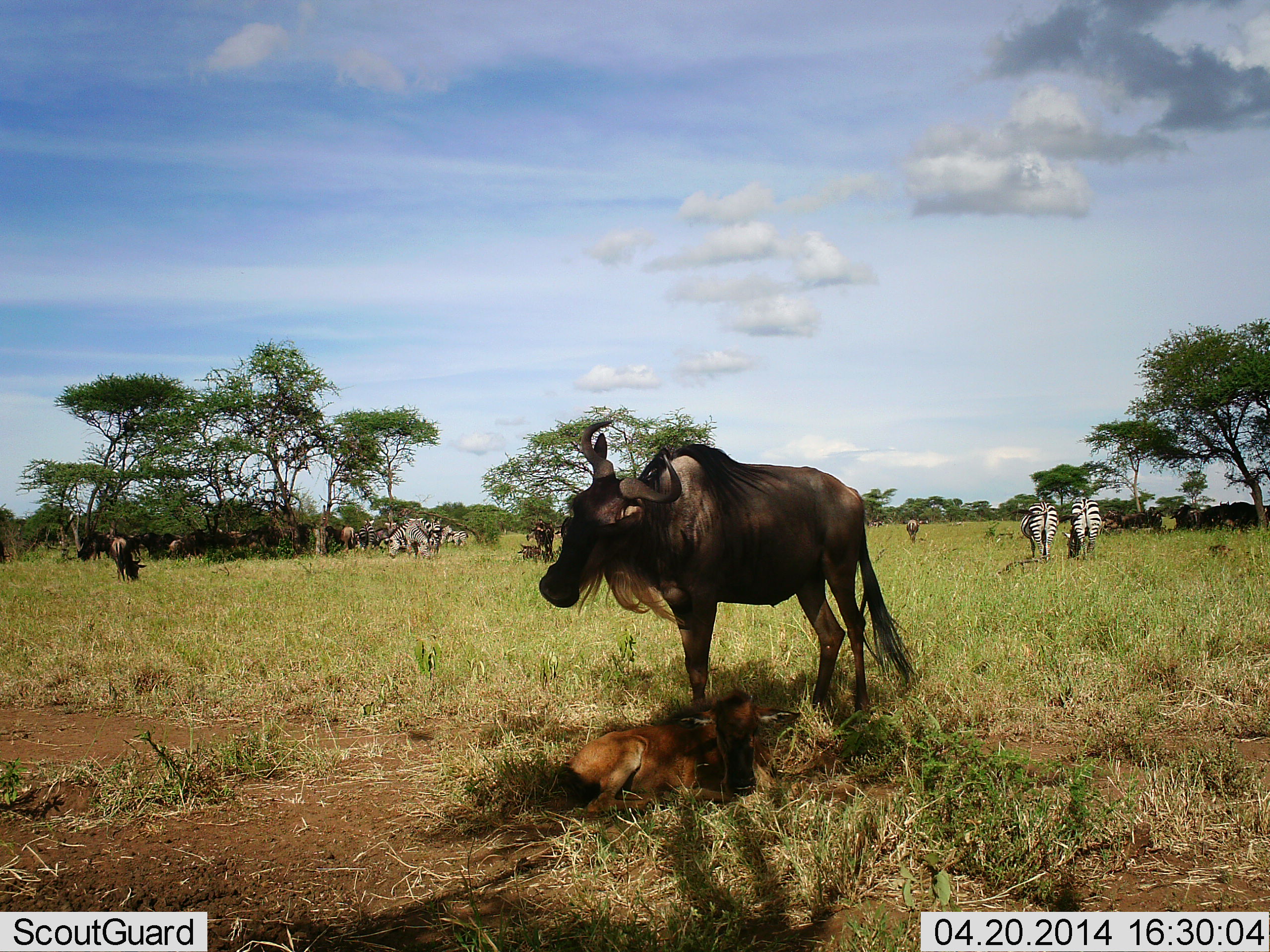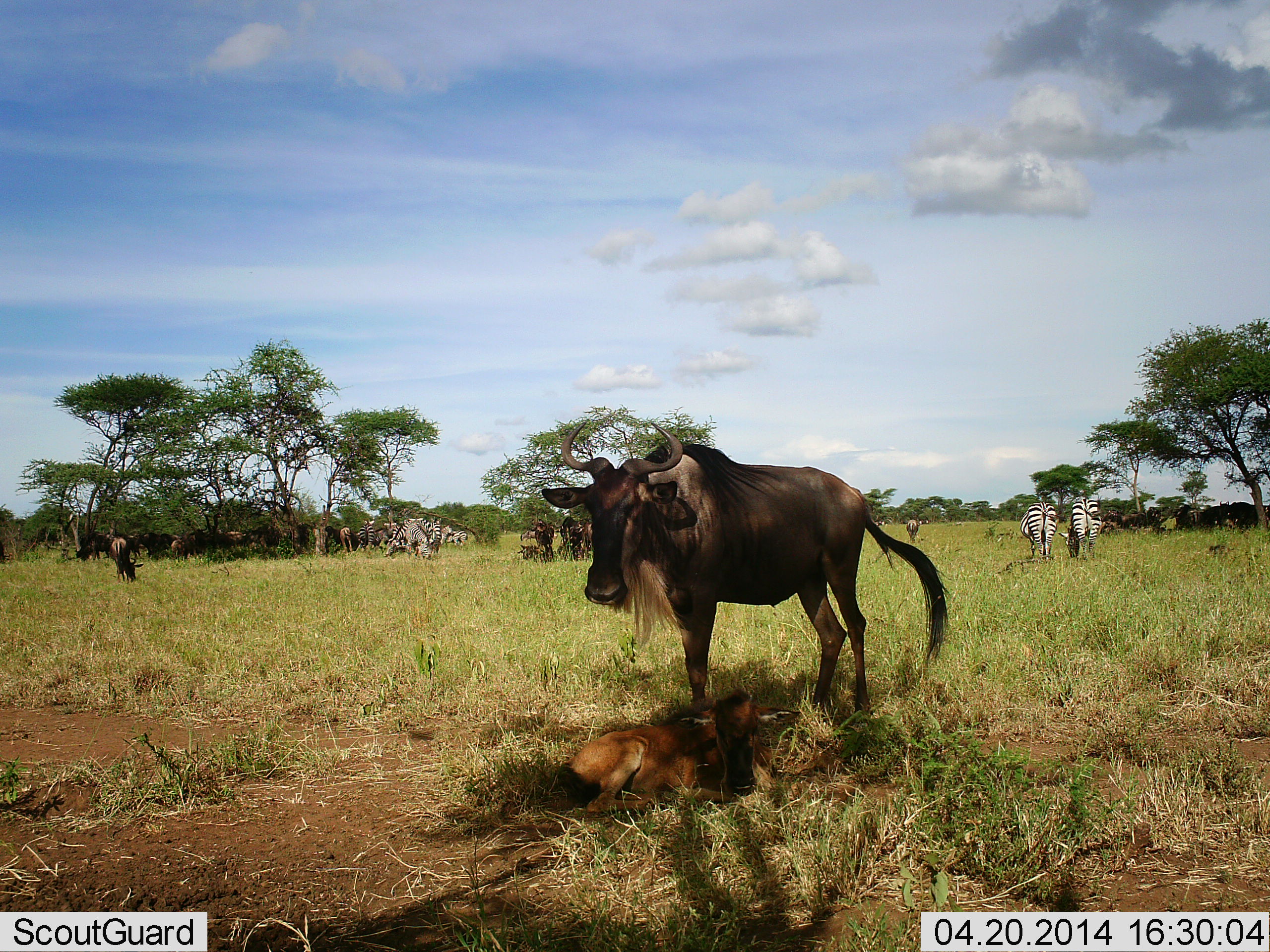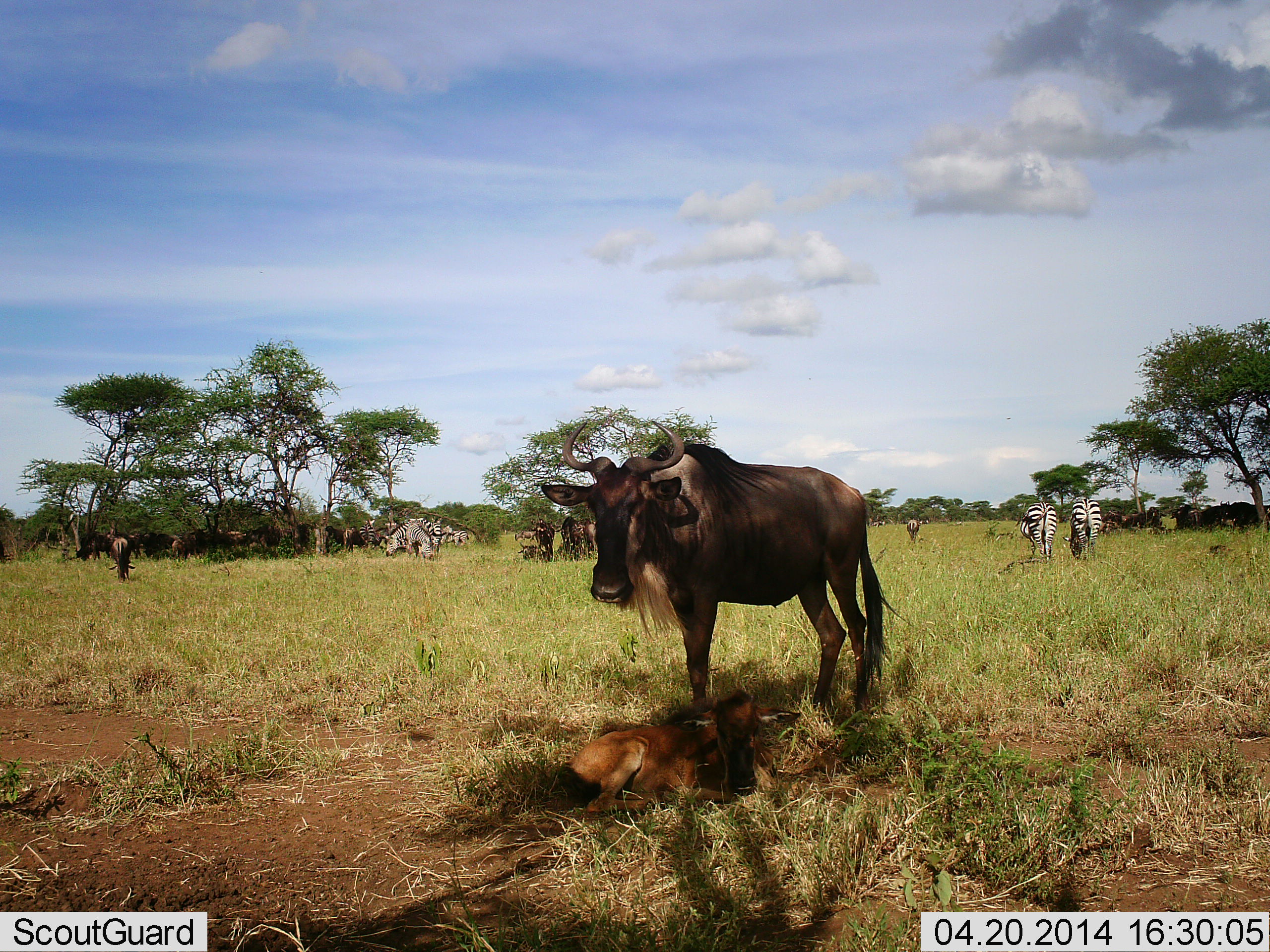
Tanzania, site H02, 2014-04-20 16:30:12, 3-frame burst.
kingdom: Animalia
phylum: Chordata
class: Mammalia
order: Artiodactyla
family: Bovidae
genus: Connochaetes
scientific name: Connochaetes taurinus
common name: blue wildebeest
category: wildebeest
Wildebeest (blue wildebeest) (Connochaetes taurinus), count 11-50. Behavior (volunteer vote fractions): standing 85%, resting 62%, moving 8%, interacting 0%. Young present (vote fraction): 85%. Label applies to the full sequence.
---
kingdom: Animalia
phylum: Chordata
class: Mammalia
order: Perissodactyla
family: Equidae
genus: Equus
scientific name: Equus quagga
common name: plains zebra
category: zebra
Zebra (plains zebra) (Equus quagga), count 7. Behavior (volunteer vote fractions): standing 45%, resting 18%, moving 0%, interacting 9%. Young present (vote fraction): 0%. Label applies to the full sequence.